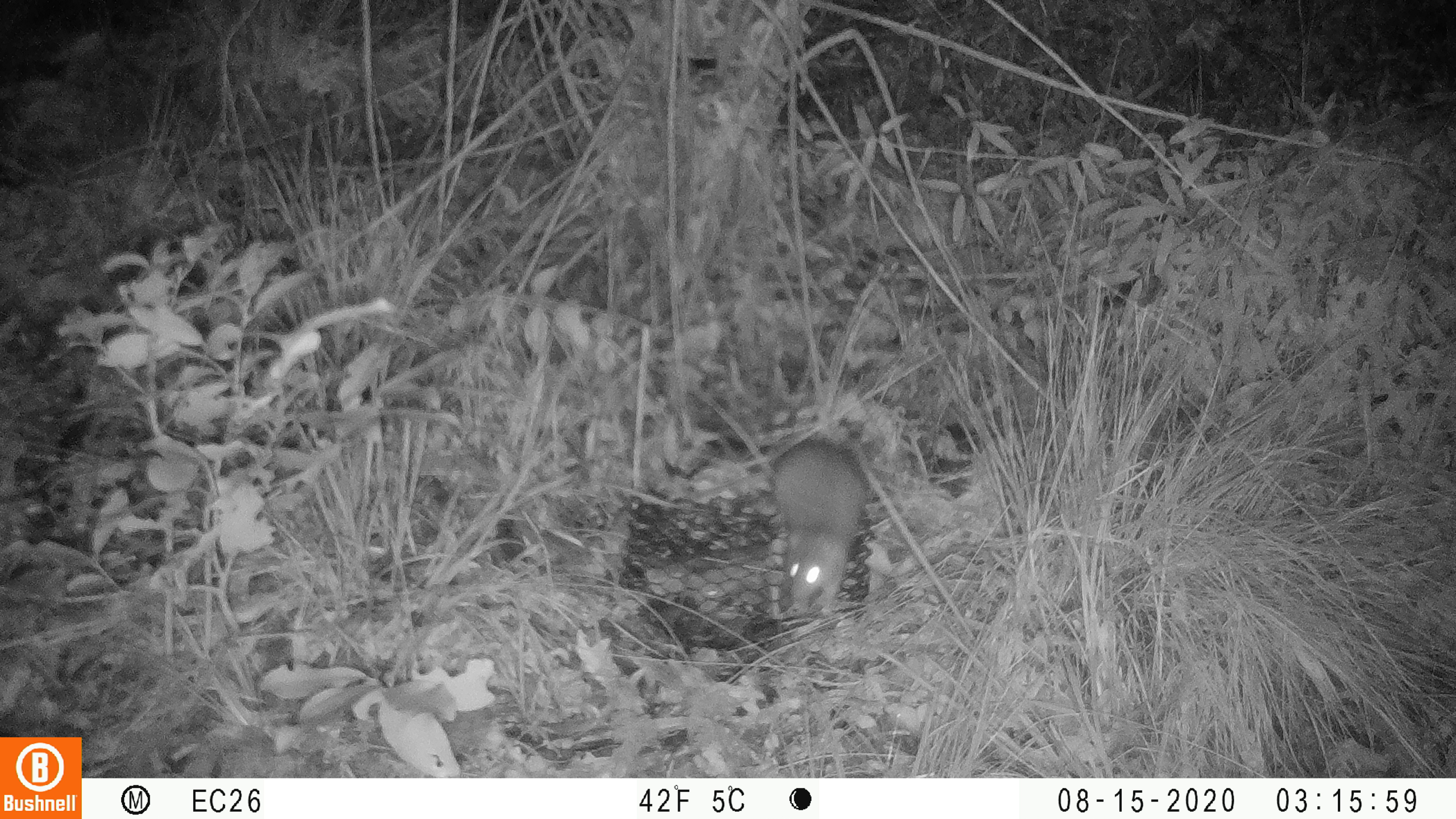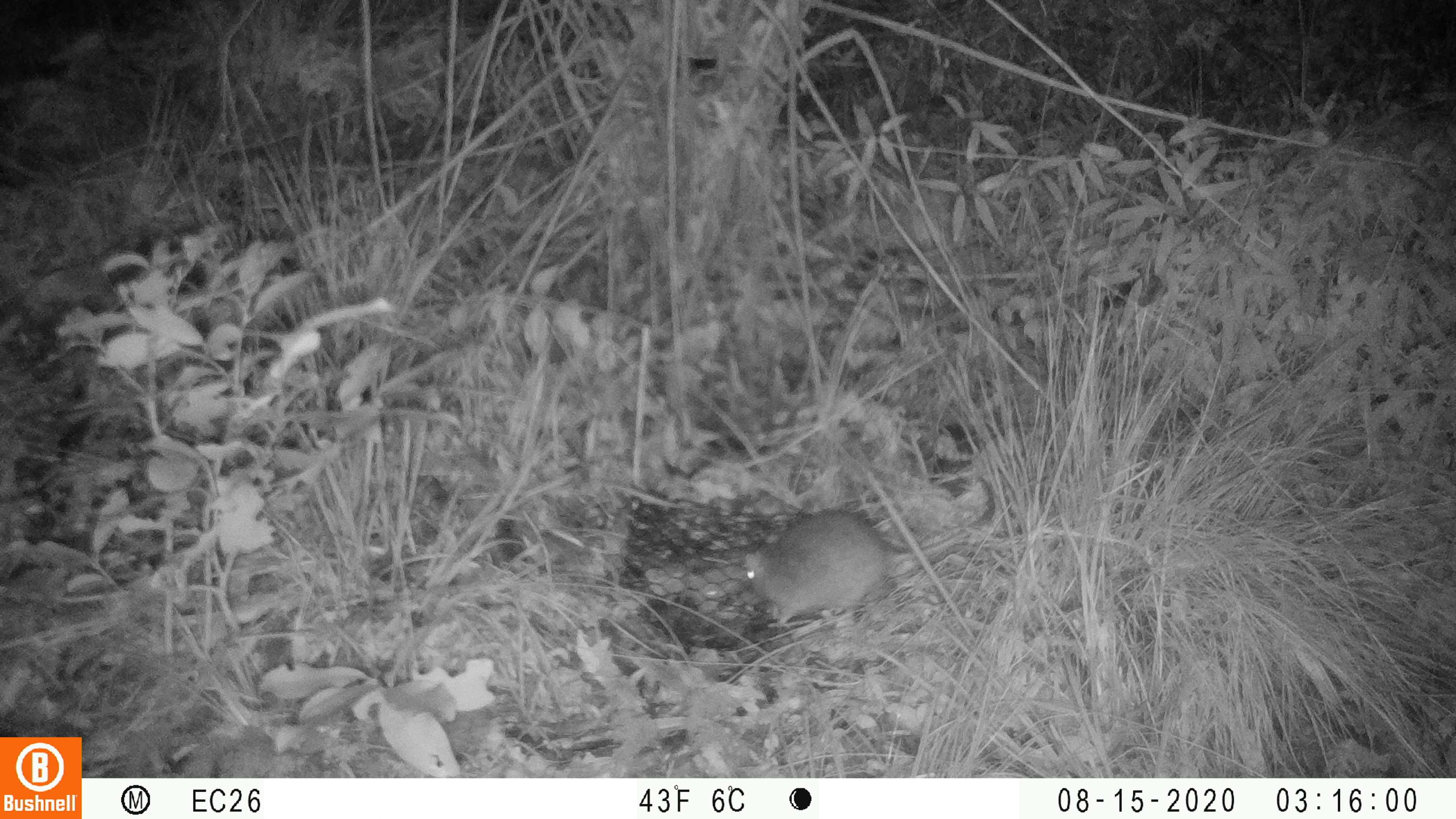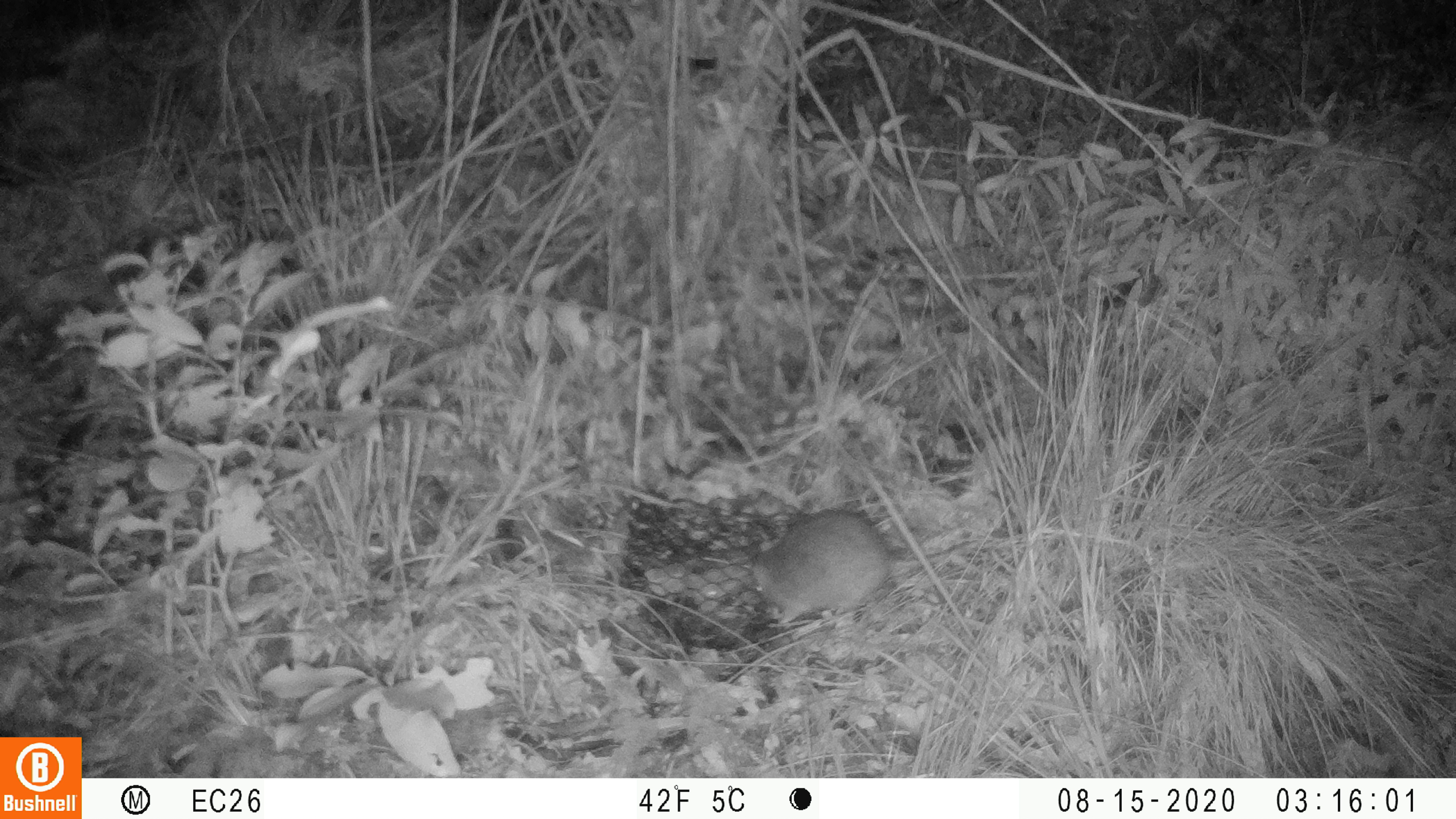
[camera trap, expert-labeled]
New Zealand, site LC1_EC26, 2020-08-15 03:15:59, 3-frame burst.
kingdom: Animalia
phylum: Chordata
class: Mammalia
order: Rodentia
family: Muridae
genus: Rattus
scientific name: Rattus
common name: rat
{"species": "rat (Rattus)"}